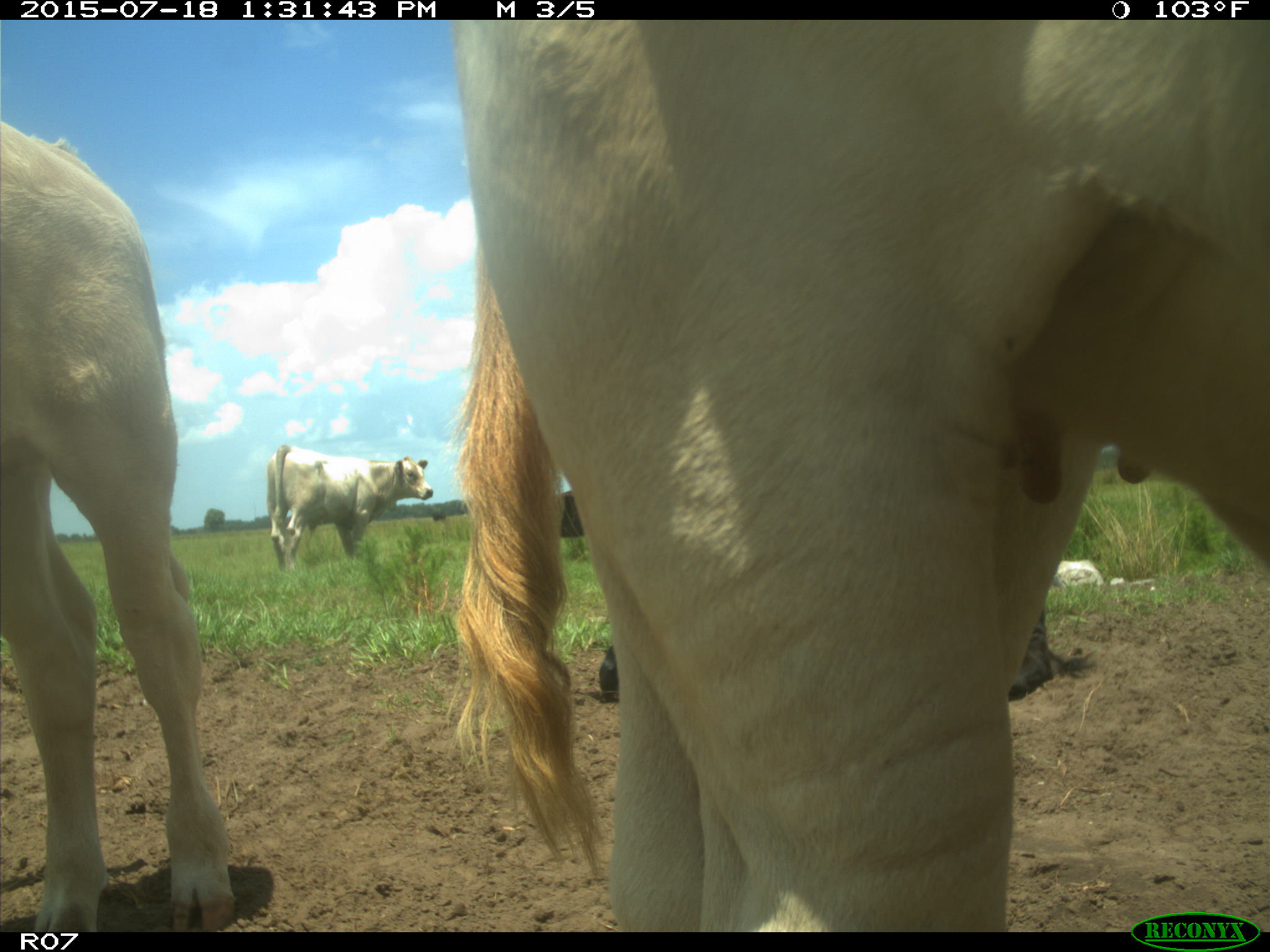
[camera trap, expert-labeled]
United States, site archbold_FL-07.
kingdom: Animalia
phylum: Chordata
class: Mammalia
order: Artiodactyla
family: Bovidae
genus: Bos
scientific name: Bos taurus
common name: domestic cow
Bos taurus (domestic cow).